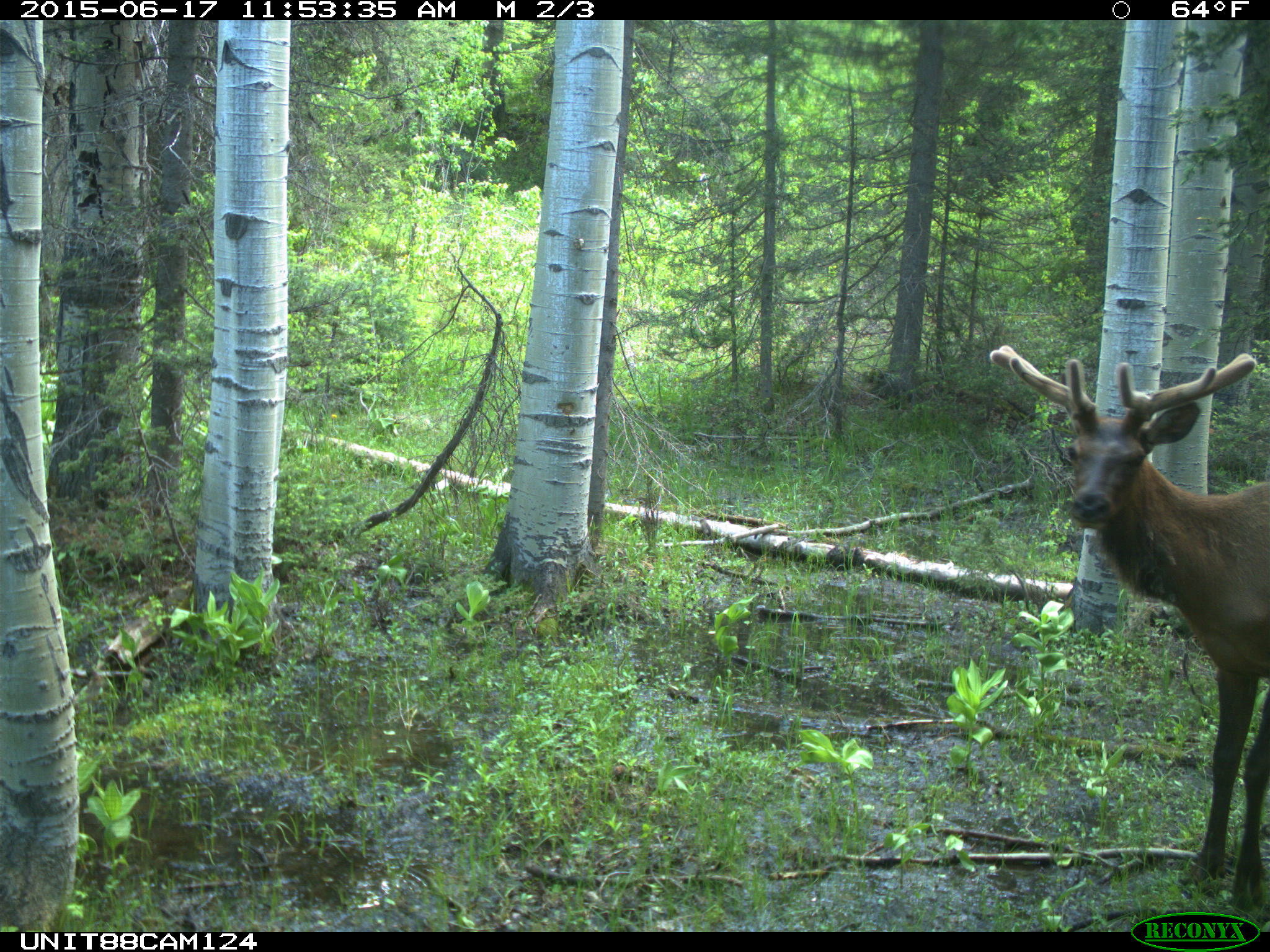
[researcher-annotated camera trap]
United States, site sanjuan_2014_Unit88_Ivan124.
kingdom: Animalia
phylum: Chordata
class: Mammalia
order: Artiodactyla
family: Cervidae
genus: Cervus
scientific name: Cervus elaphus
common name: red deer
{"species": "Cervus elaphus (red deer)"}